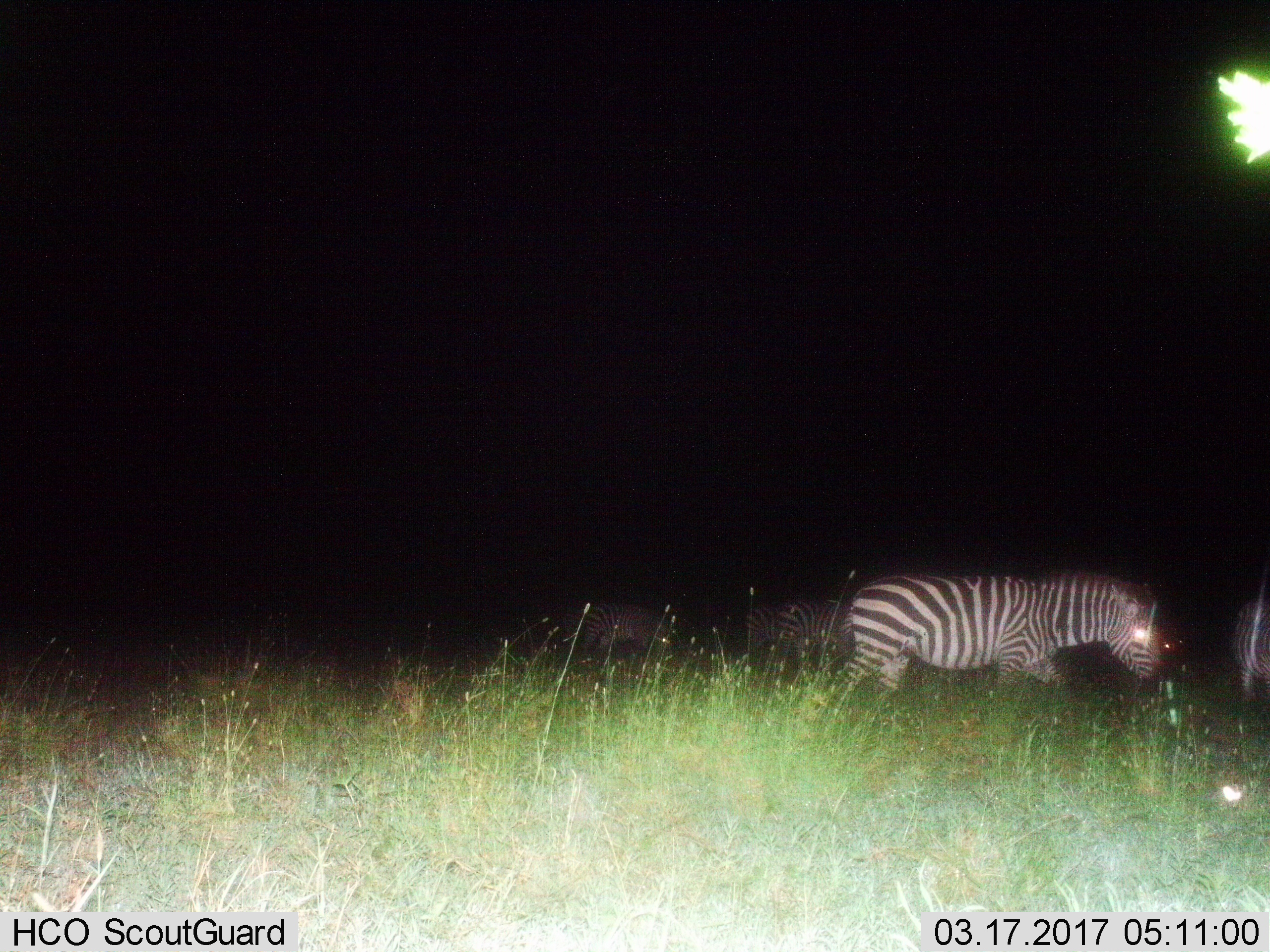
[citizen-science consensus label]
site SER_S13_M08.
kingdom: Animalia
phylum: Chordata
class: Mammalia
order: Perissodactyla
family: Equidae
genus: Equus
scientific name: Equus quagga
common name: plains zebra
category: zebraplains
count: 4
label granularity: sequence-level